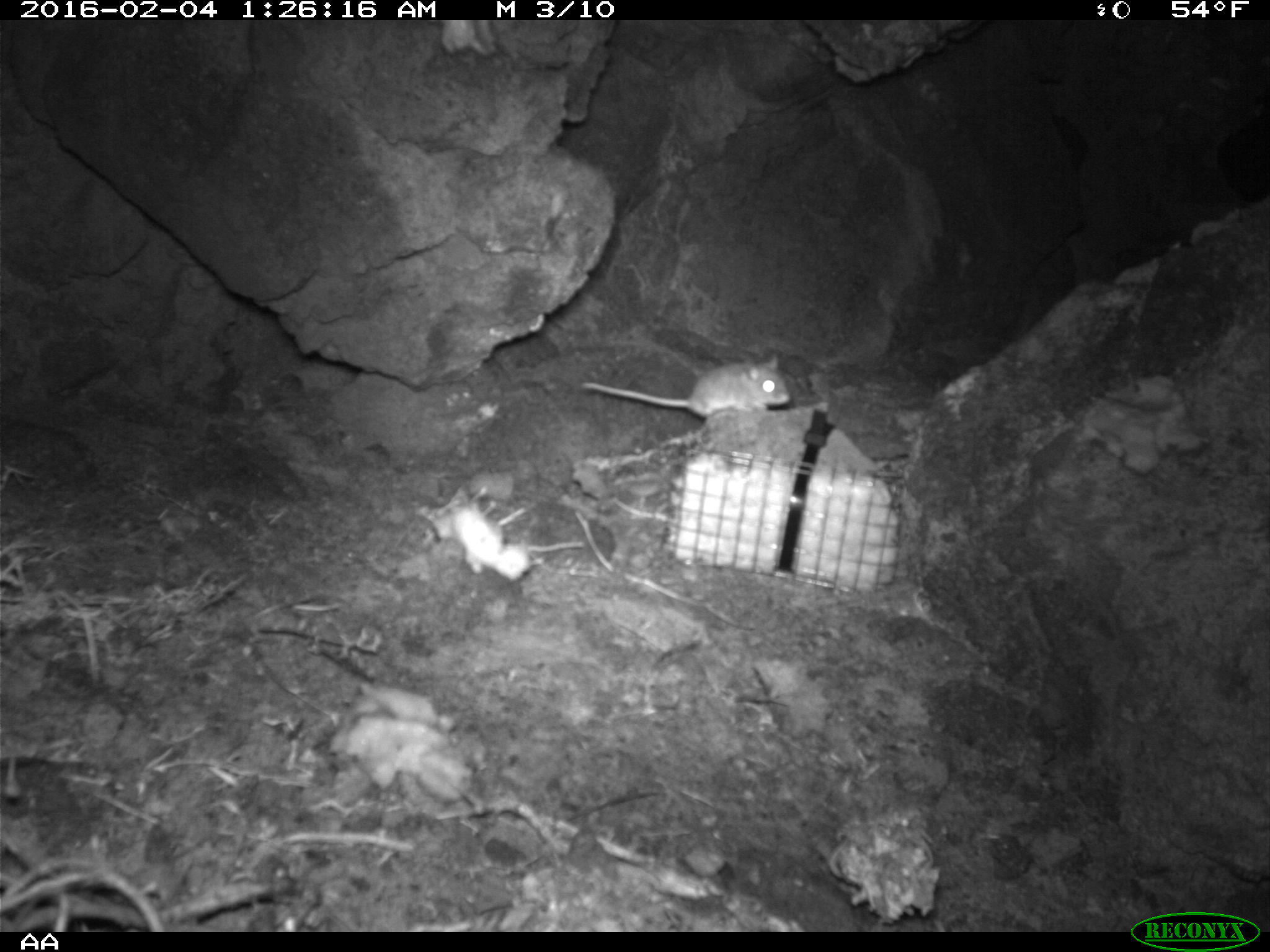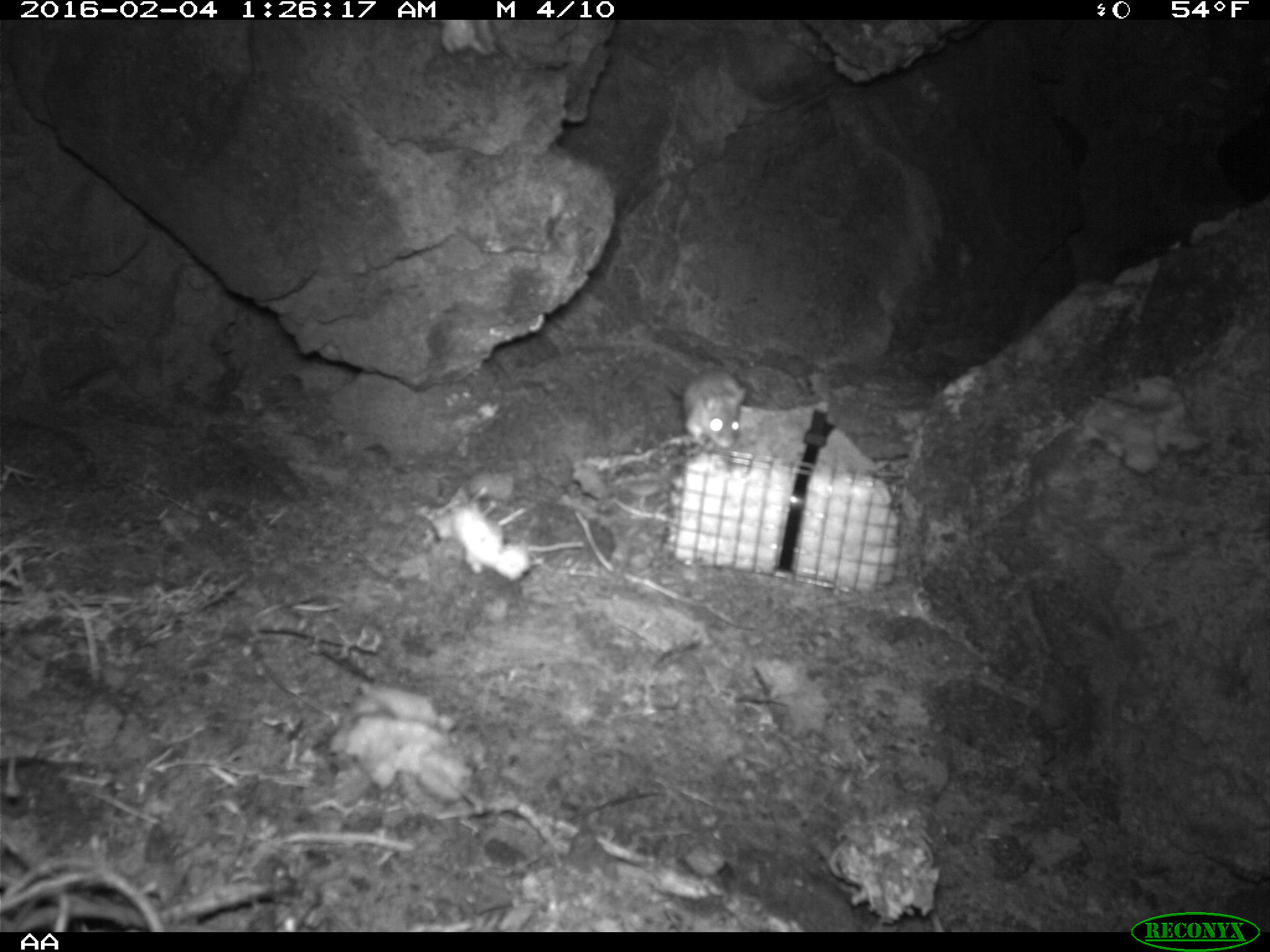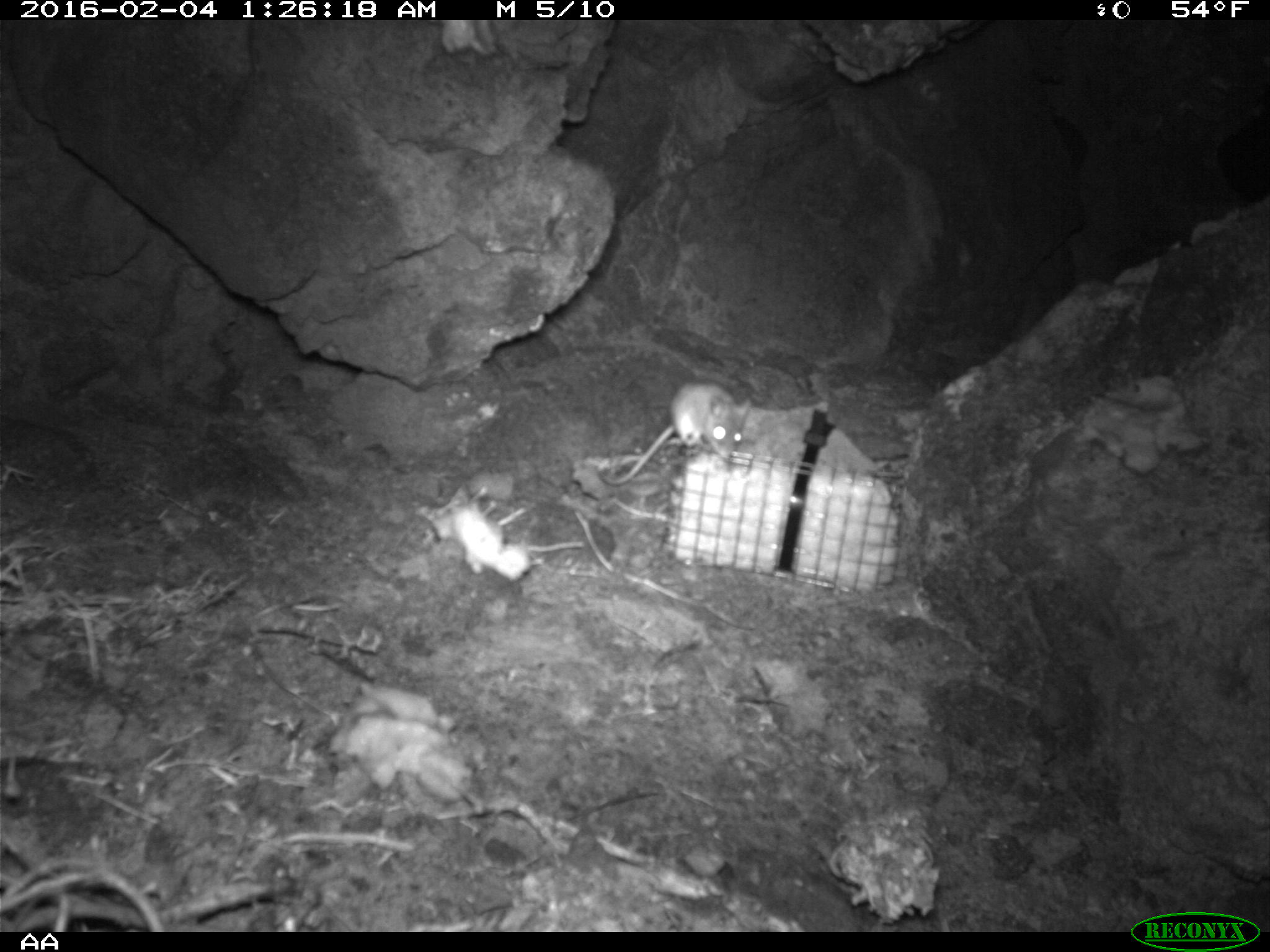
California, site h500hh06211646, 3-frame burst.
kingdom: Animalia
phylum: Chordata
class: Mammalia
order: Rodentia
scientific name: Rodentia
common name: rodent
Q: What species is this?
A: Rodent (Rodentia).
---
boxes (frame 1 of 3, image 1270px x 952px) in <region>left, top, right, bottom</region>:
rodent: <region>581, 353, 791, 418</region>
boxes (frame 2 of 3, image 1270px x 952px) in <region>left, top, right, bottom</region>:
rodent: <region>681, 366, 747, 448</region>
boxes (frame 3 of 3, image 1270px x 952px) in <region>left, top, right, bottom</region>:
rodent: <region>600, 381, 751, 485</region>